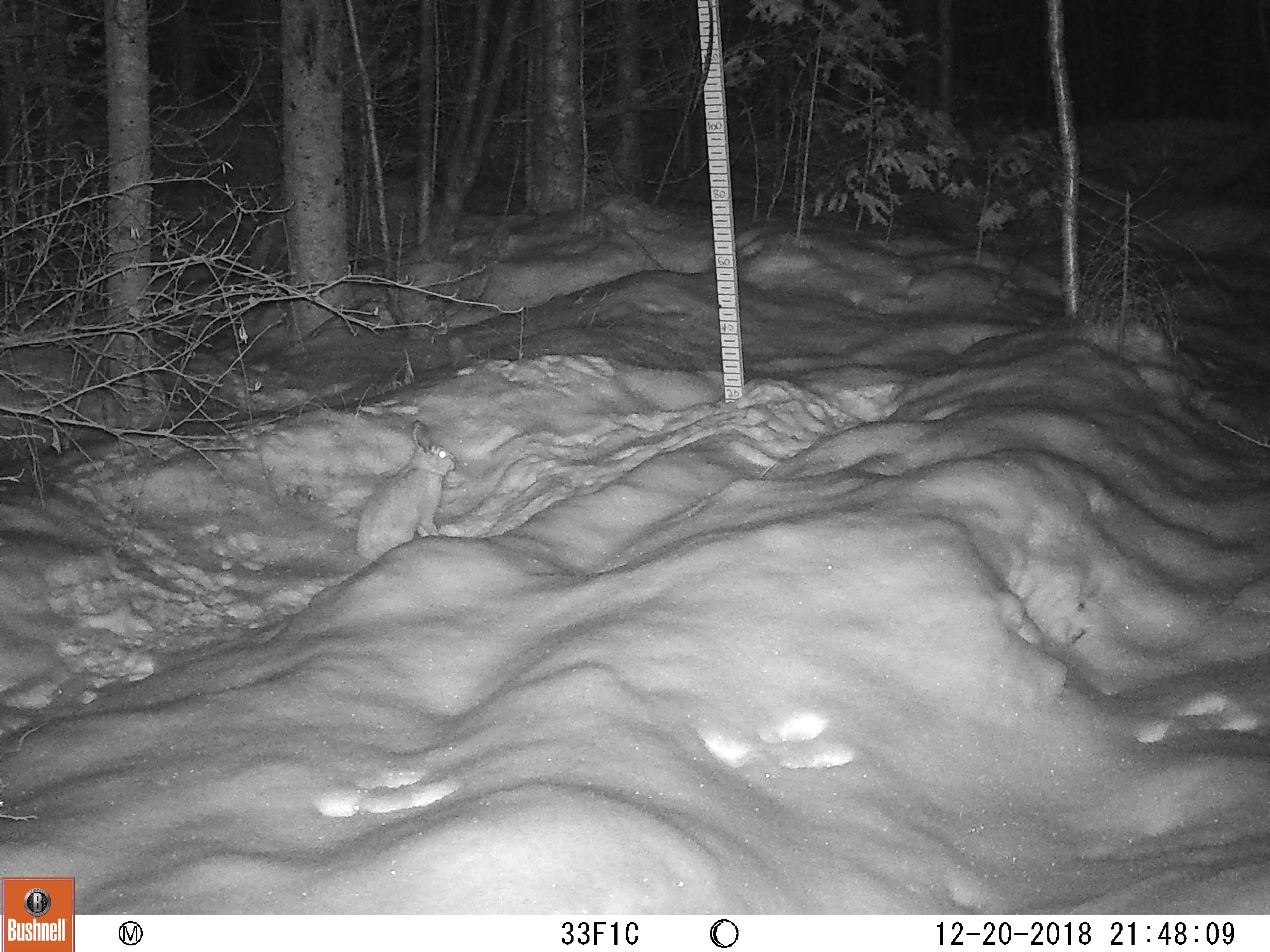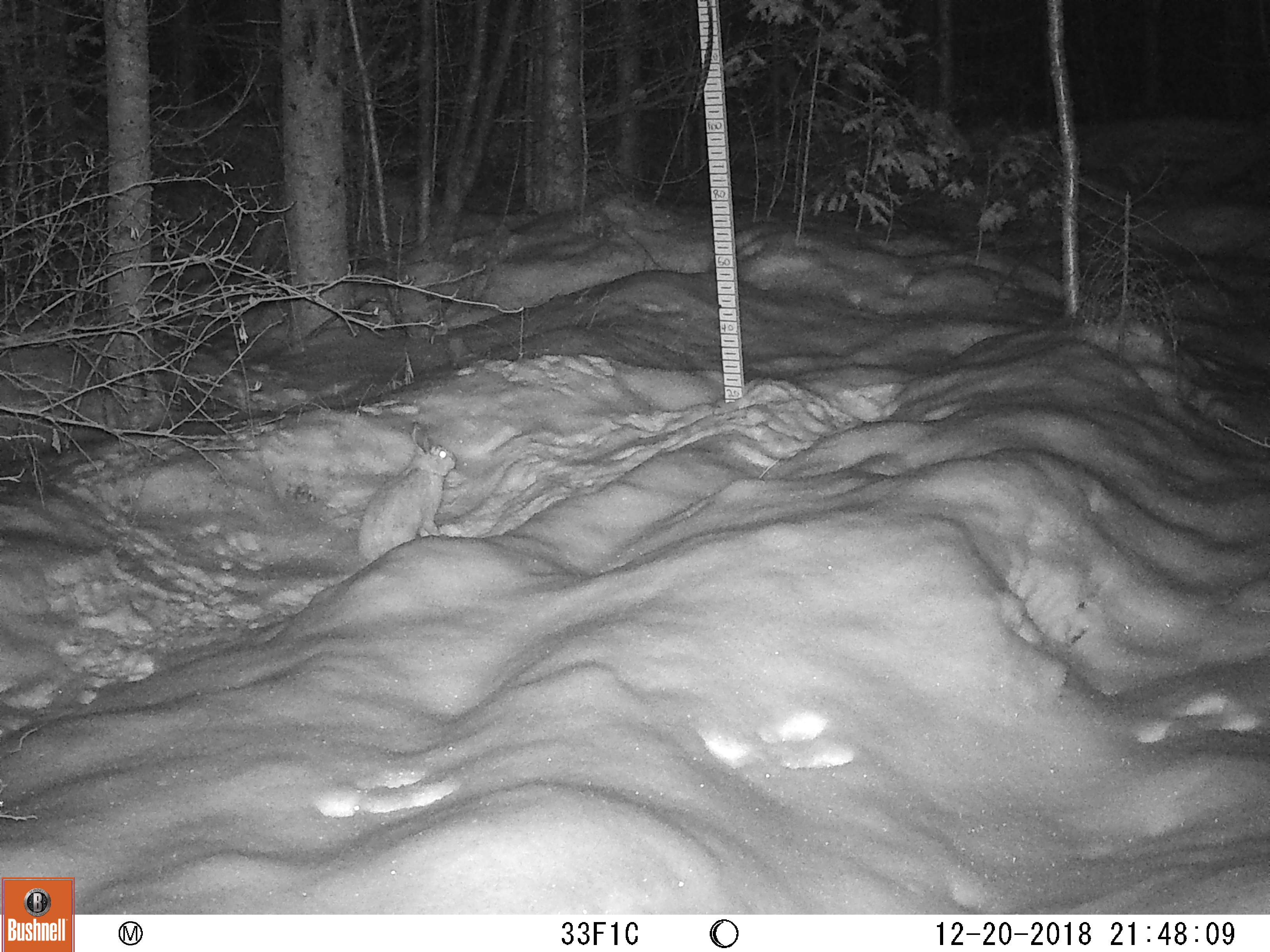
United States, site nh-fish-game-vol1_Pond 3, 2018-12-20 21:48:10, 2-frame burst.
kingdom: Animalia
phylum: Chordata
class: Mammalia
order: Lagomorpha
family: Leporidae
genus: Lepus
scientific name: Lepus americanus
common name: snowshoe hare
Snowshoe hare (Lepus americanus).